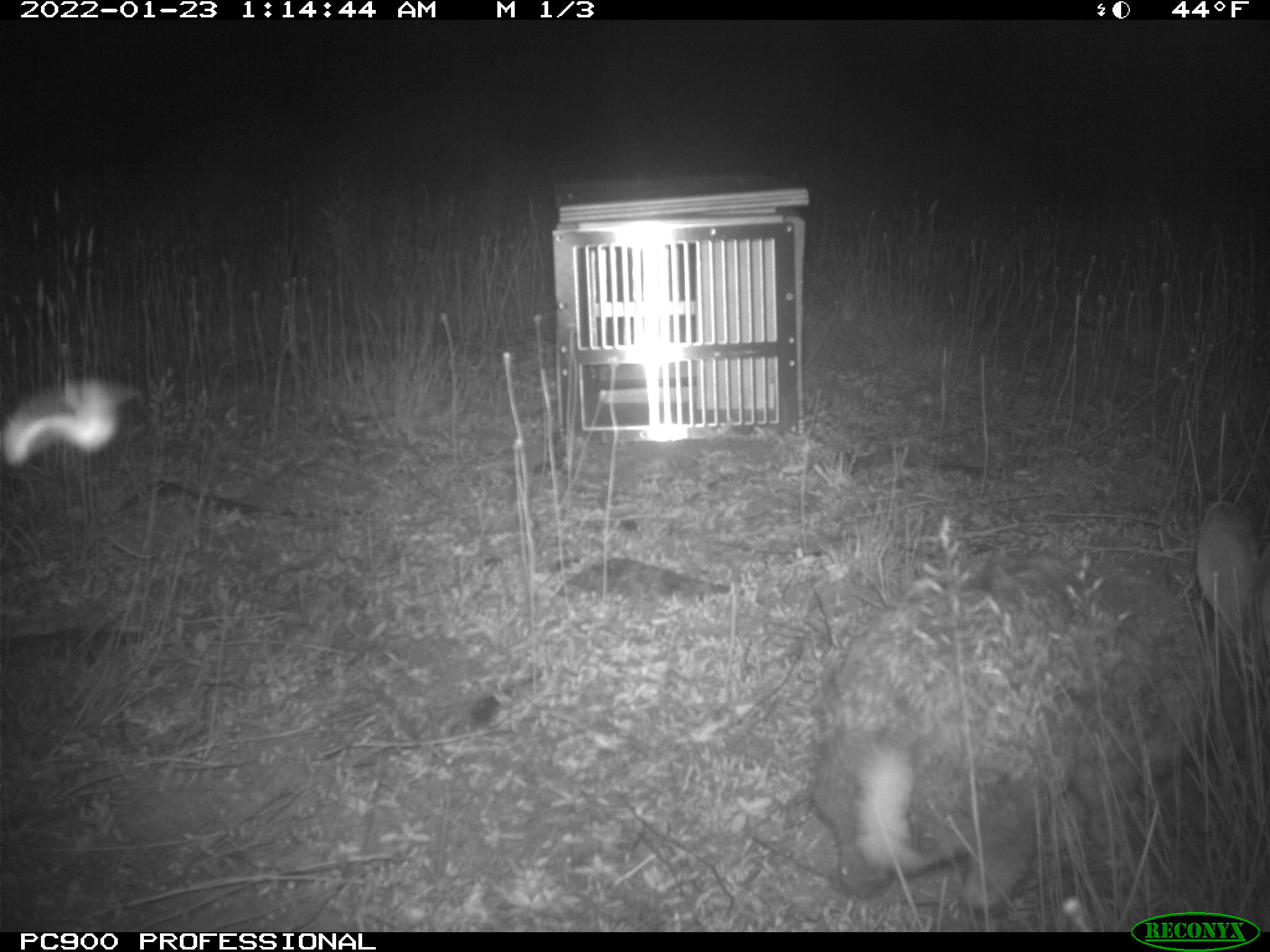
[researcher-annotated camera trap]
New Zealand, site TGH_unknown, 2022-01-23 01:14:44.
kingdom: Animalia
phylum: Chordata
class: Mammalia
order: Lagomorpha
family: Leporidae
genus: Oryctolagus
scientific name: Oryctolagus cuniculus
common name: european rabbit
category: rabbit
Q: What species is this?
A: Rabbit (european rabbit) (Oryctolagus cuniculus).